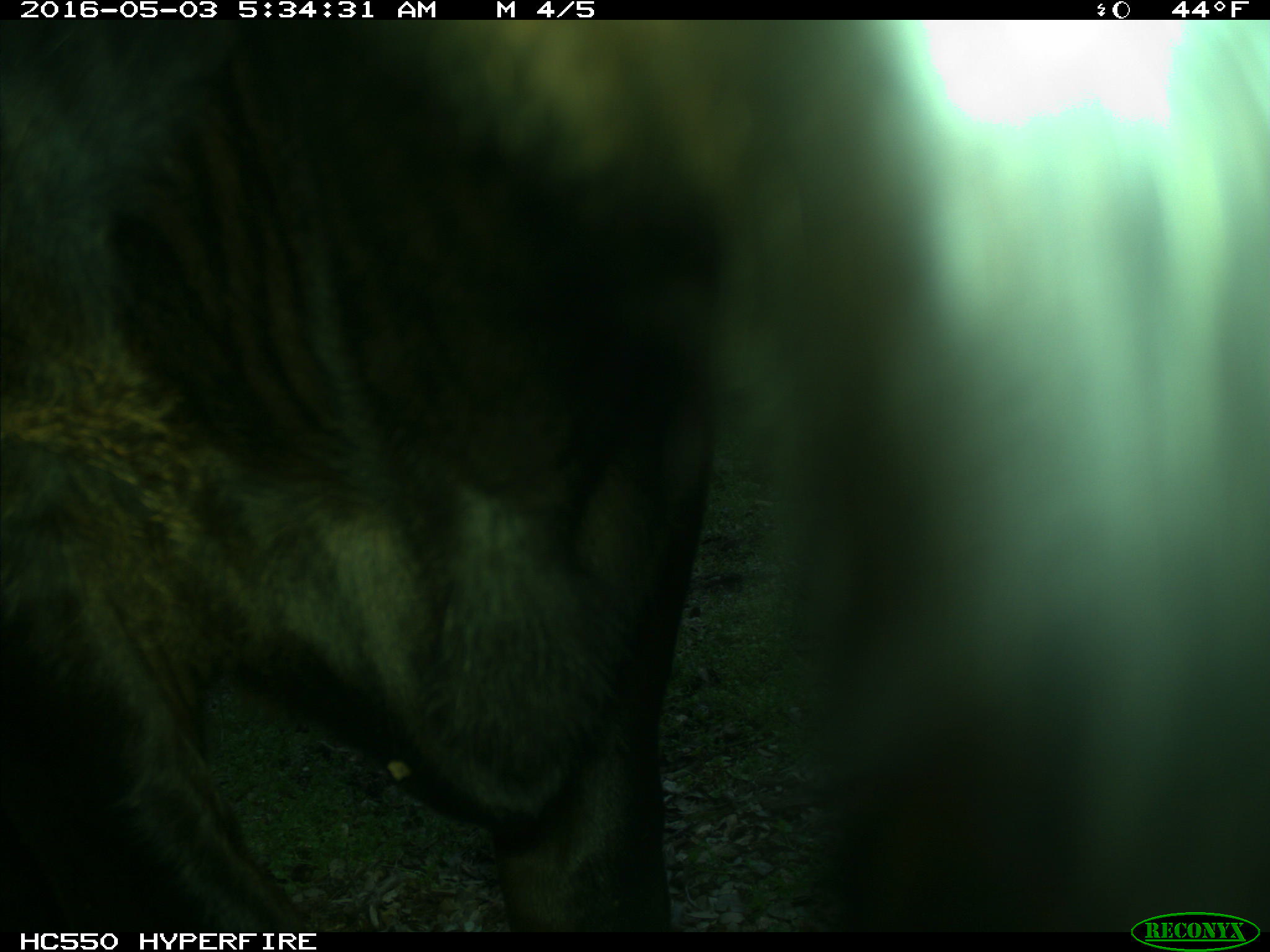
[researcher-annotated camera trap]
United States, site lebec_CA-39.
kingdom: Animalia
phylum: Chordata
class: Mammalia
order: Artiodactyla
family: Bovidae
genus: Bos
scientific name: Bos taurus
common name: domestic cow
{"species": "Bos taurus (domestic cow)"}